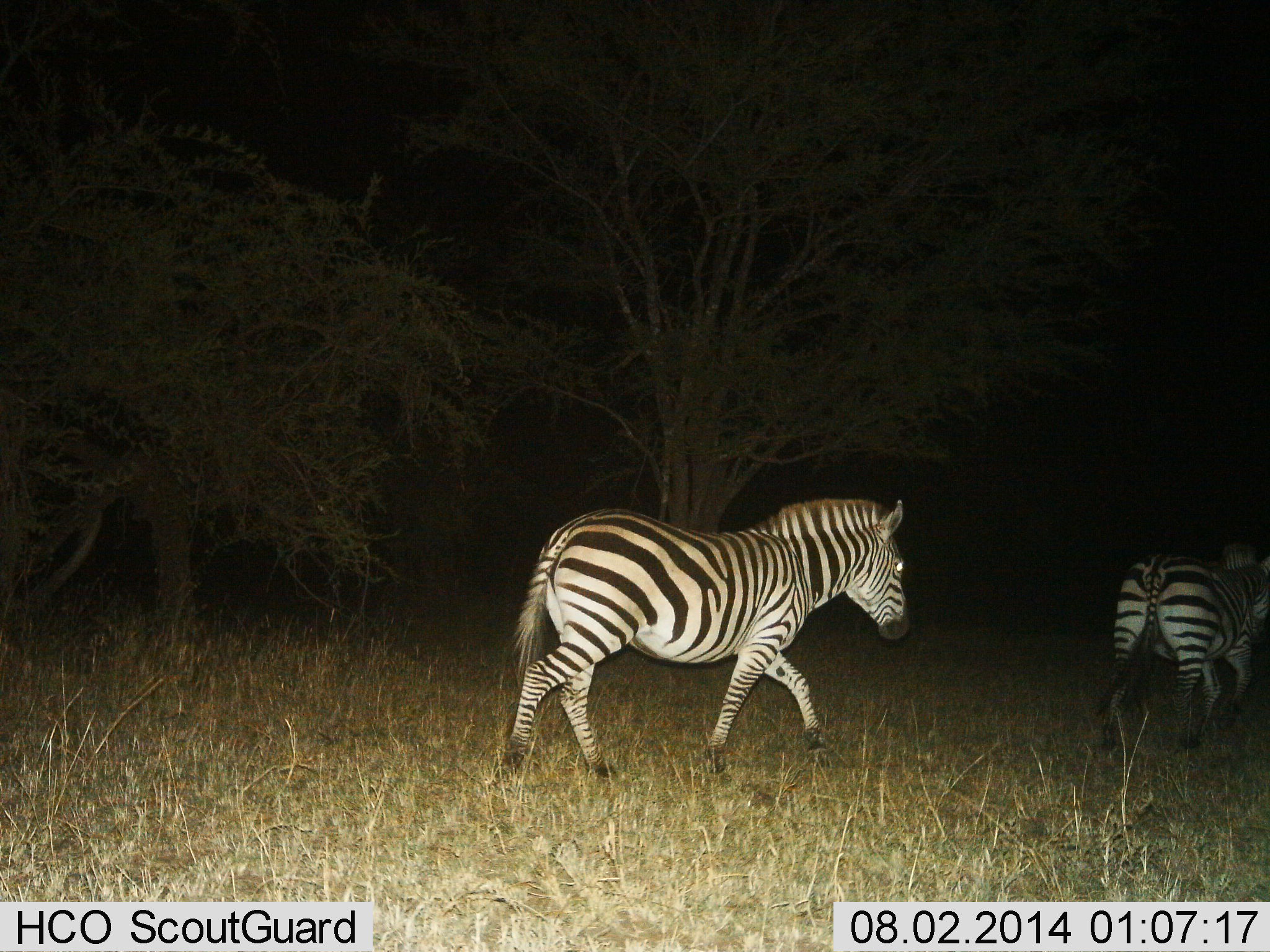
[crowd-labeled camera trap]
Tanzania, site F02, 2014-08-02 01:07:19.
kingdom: Animalia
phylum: Chordata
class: Mammalia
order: Perissodactyla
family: Equidae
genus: Equus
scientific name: Equus quagga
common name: plains zebra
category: zebra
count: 2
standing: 0%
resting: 0%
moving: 100%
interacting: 0%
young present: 0%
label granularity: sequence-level